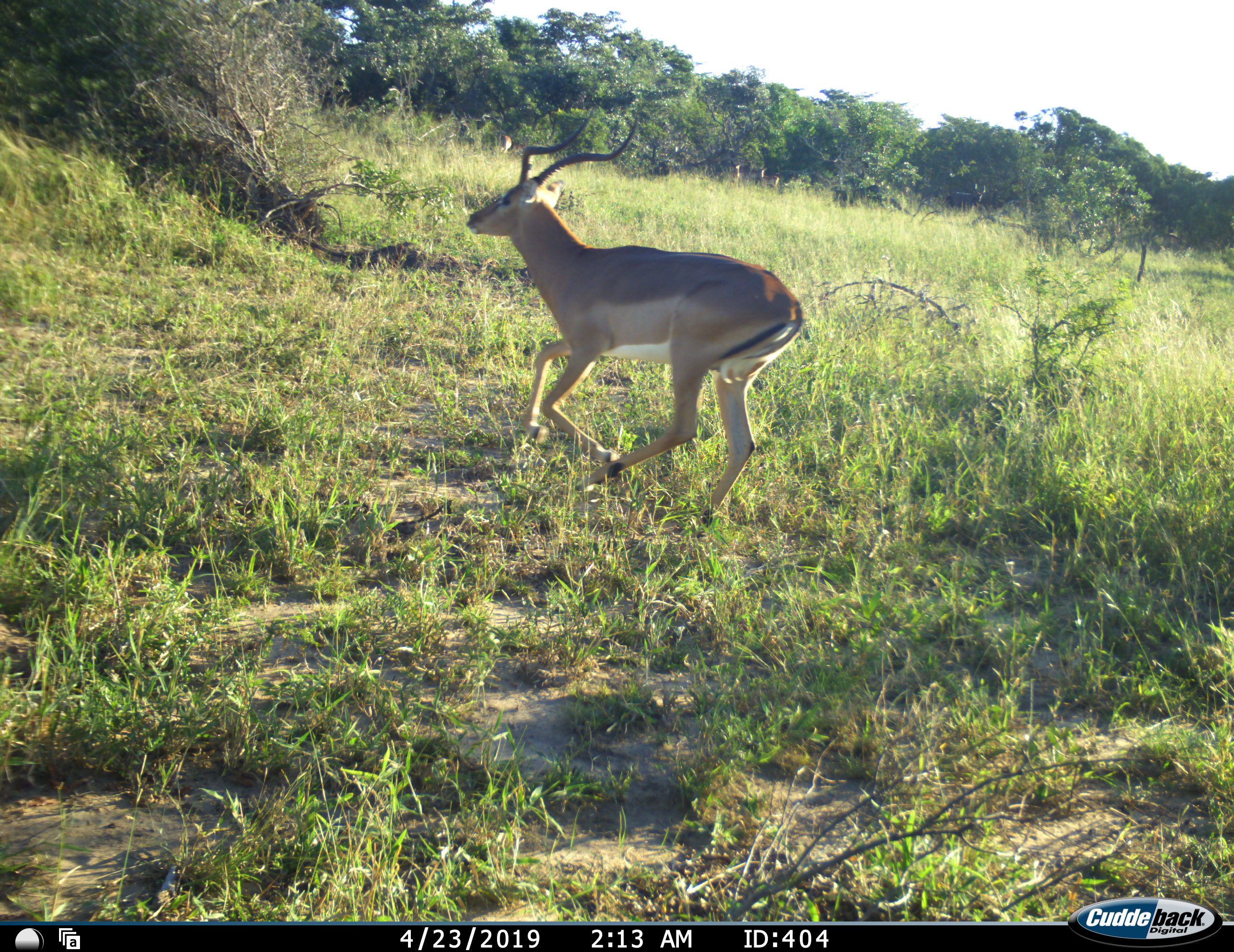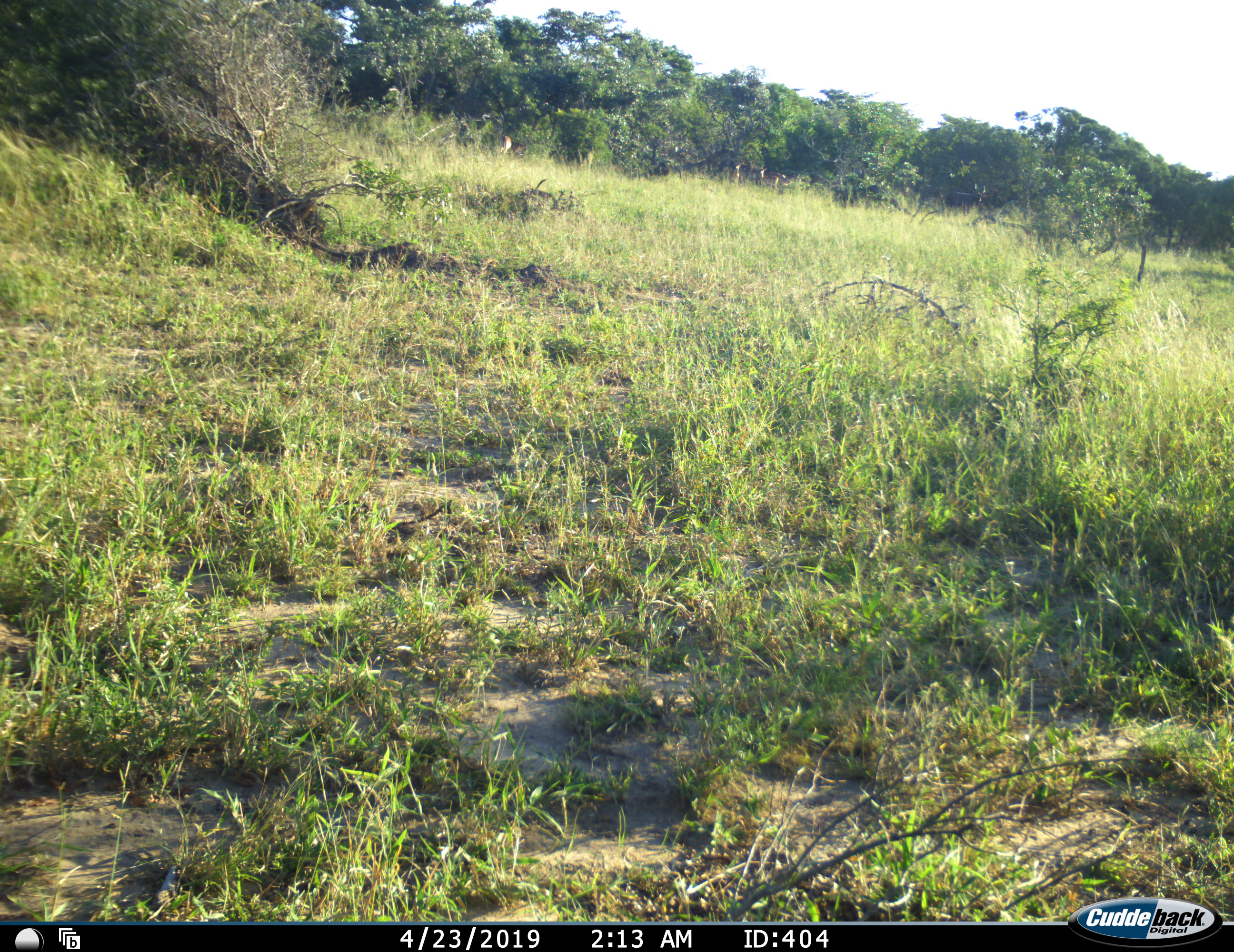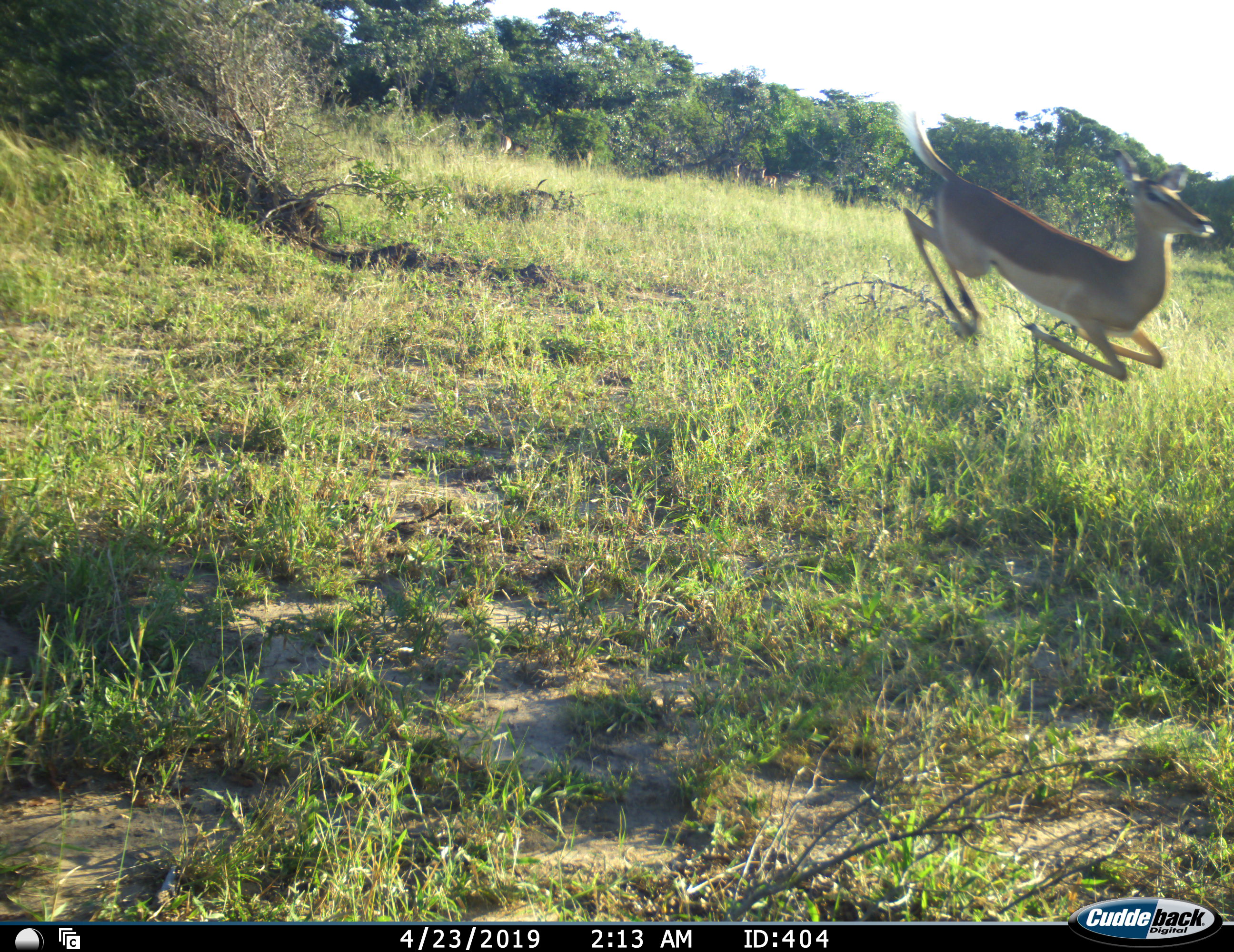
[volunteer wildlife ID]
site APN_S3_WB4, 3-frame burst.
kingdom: Animalia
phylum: Chordata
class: Mammalia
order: Artiodactyla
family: Bovidae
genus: Aepyceros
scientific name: Aepyceros melampus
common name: impala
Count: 1.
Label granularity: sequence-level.